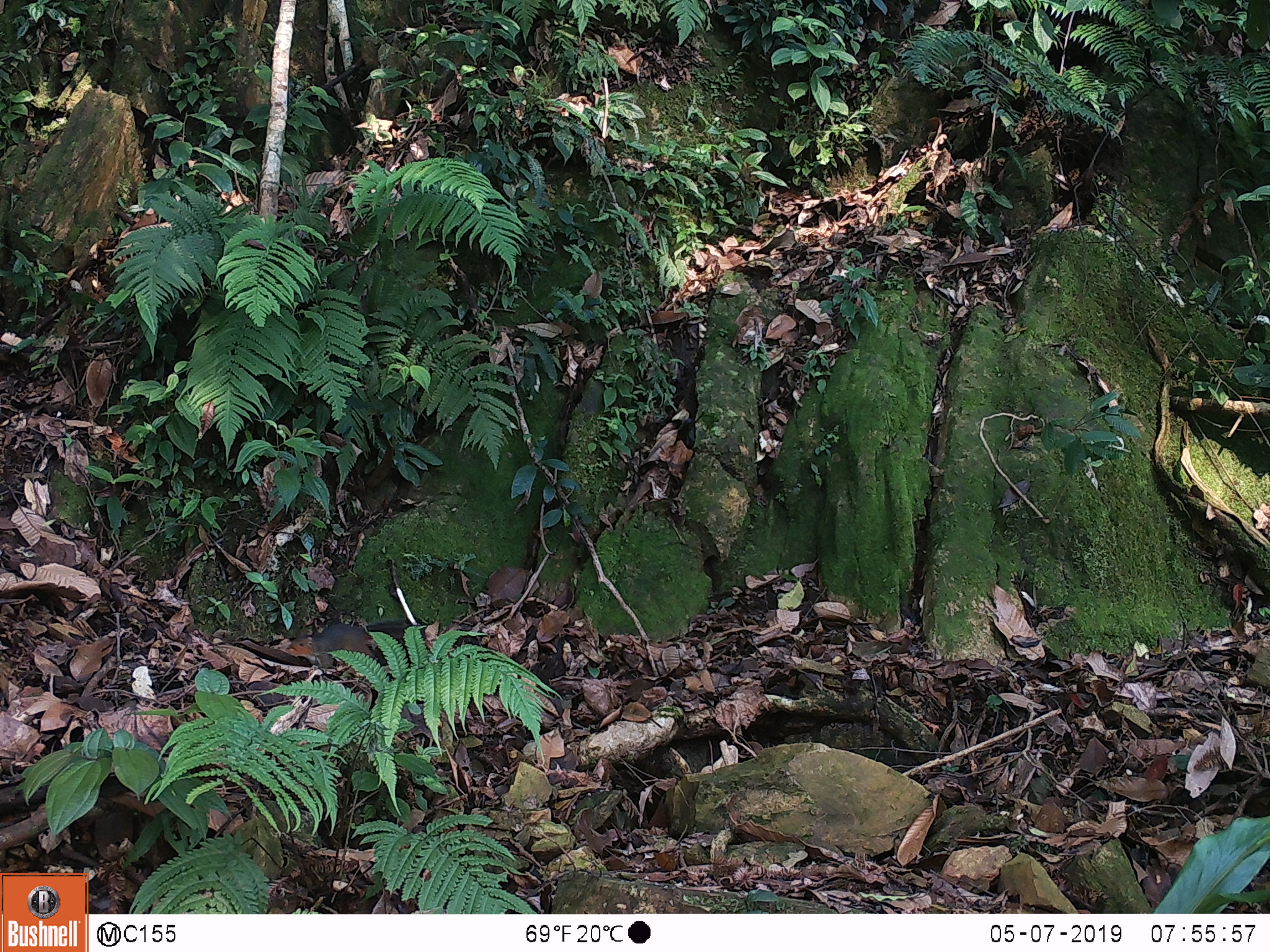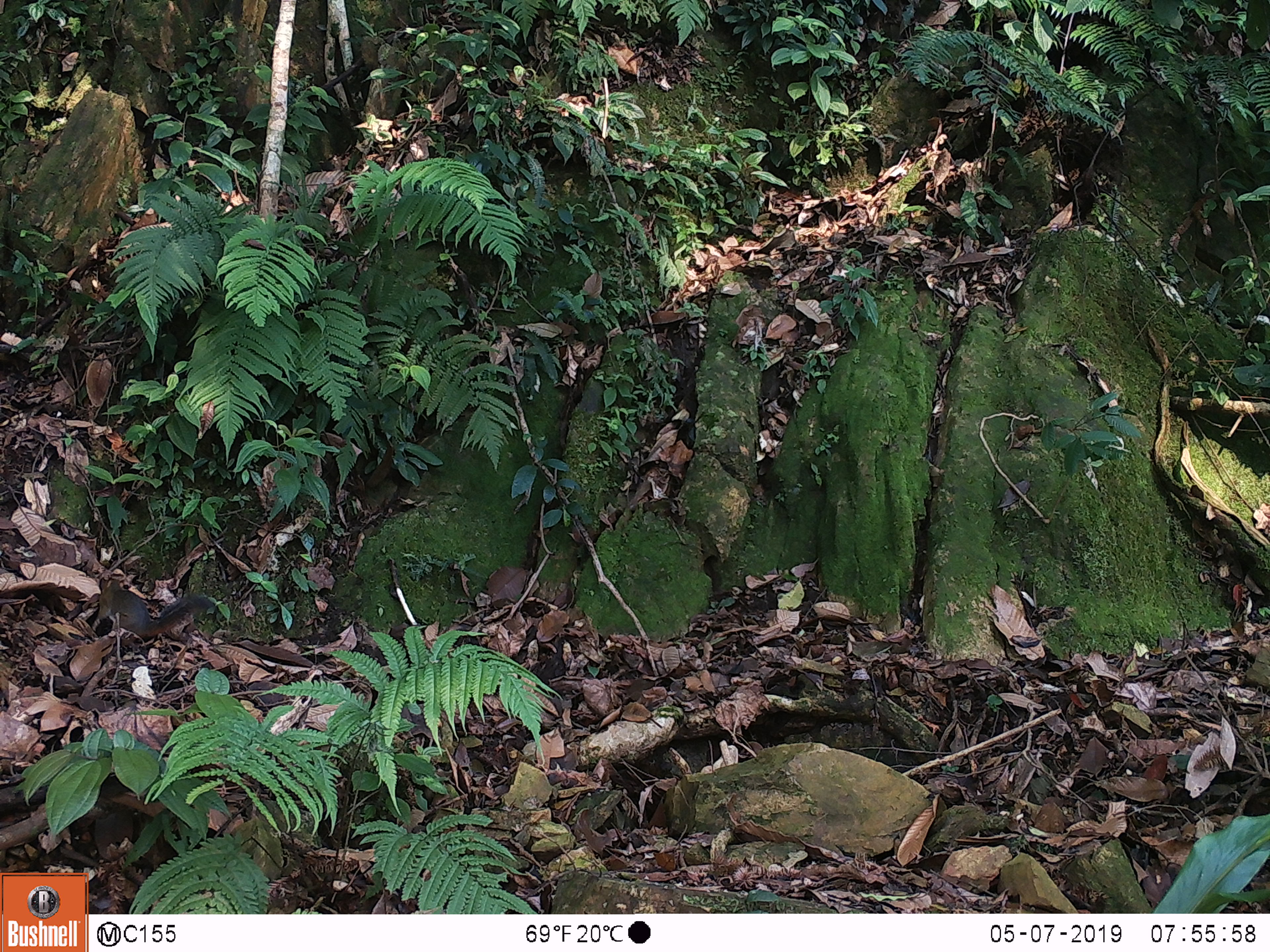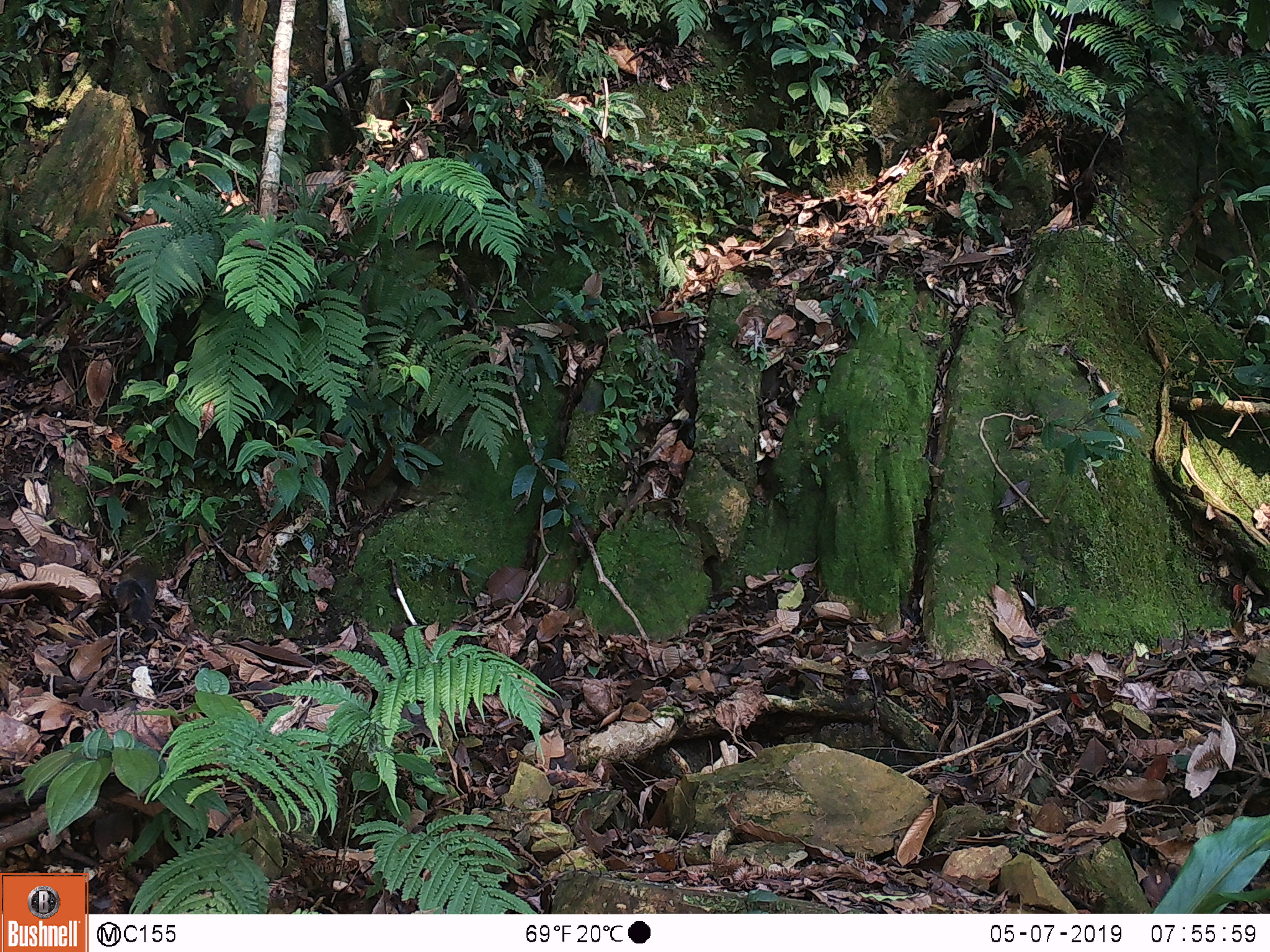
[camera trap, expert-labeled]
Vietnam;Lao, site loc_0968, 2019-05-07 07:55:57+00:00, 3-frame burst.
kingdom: Animalia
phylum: Chordata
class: Mammalia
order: Rodentia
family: Sciuridae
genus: Dremomys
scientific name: Dremomys rufigenis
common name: red-cheeked squirrel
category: red cheeked squirrel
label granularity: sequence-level